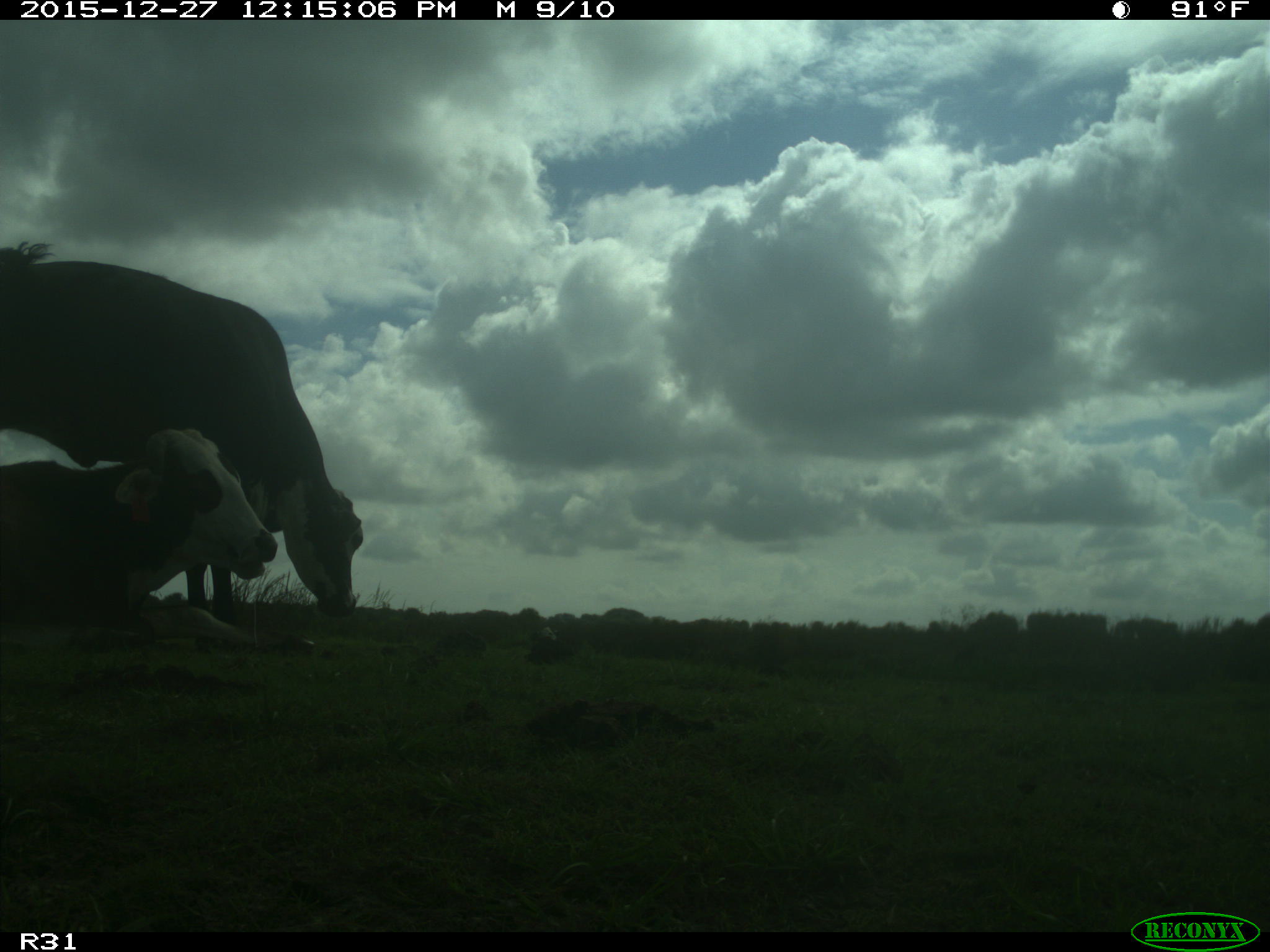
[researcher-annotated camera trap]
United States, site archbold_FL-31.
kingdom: Animalia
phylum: Chordata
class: Mammalia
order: Artiodactyla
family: Bovidae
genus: Bos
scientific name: Bos taurus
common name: domestic cow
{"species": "Bos taurus (domestic cow)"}